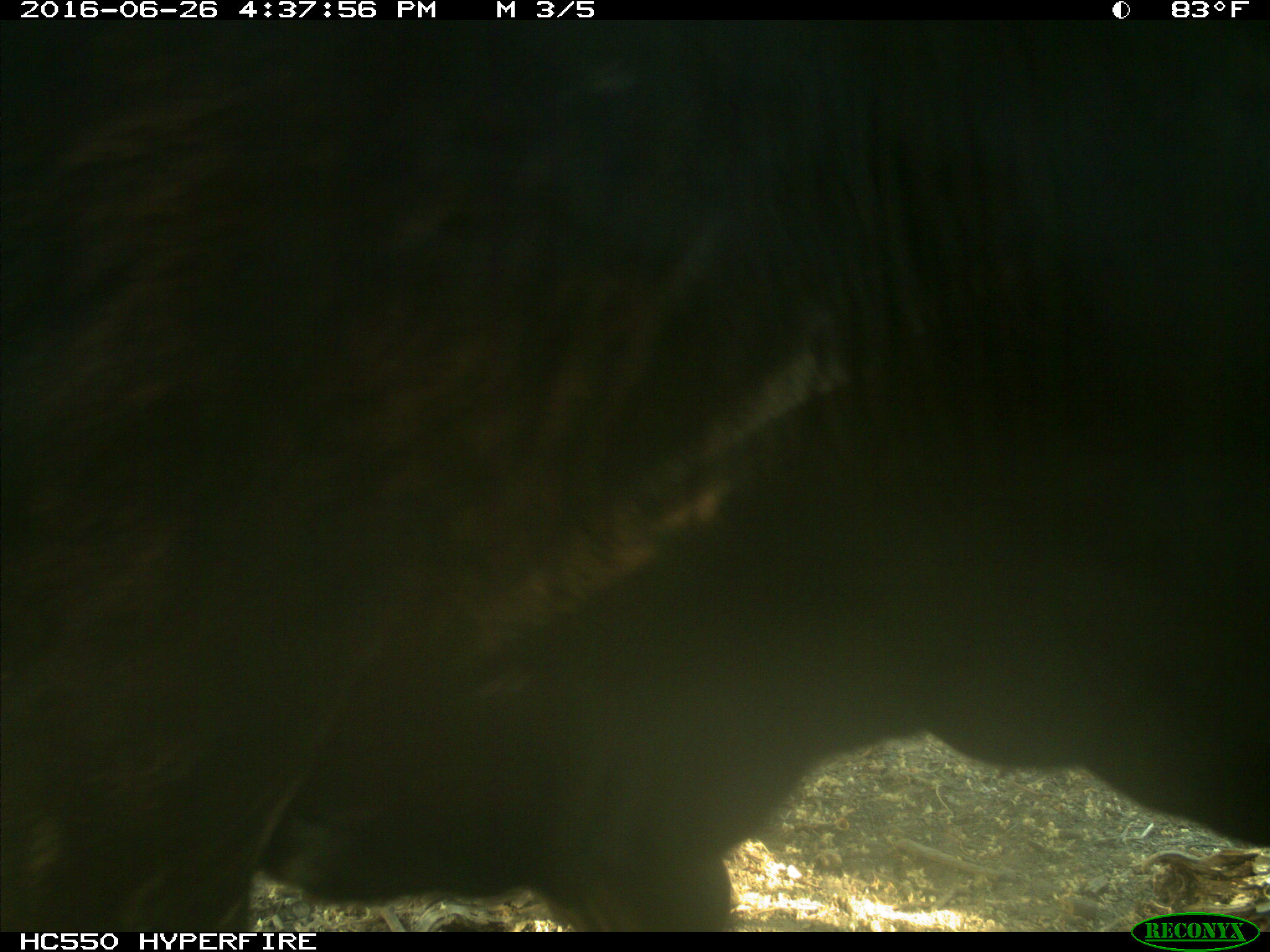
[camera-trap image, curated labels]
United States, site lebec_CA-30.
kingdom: Animalia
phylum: Chordata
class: Mammalia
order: Artiodactyla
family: Bovidae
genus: Bos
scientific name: Bos taurus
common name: domestic cow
Bos taurus (domestic cow).